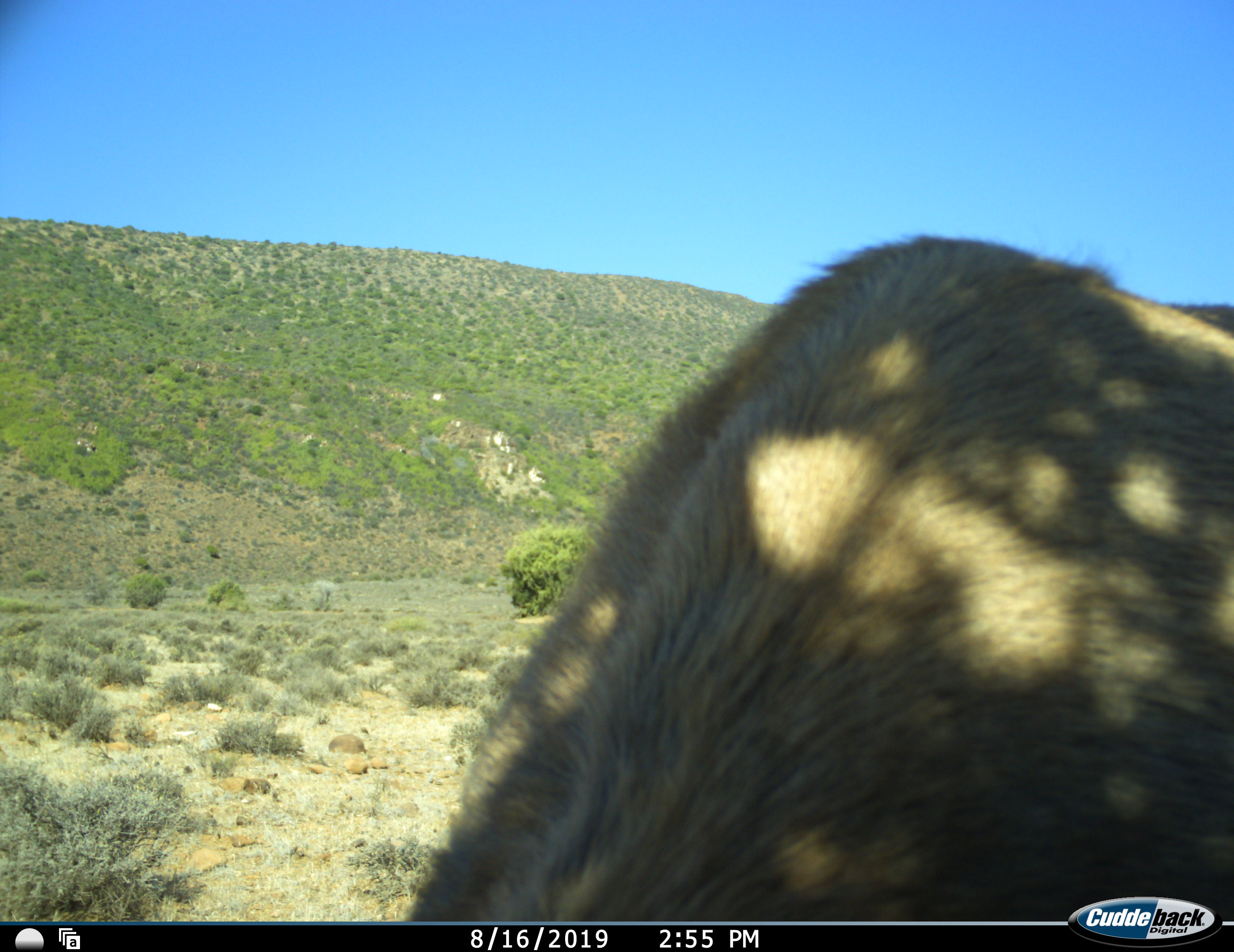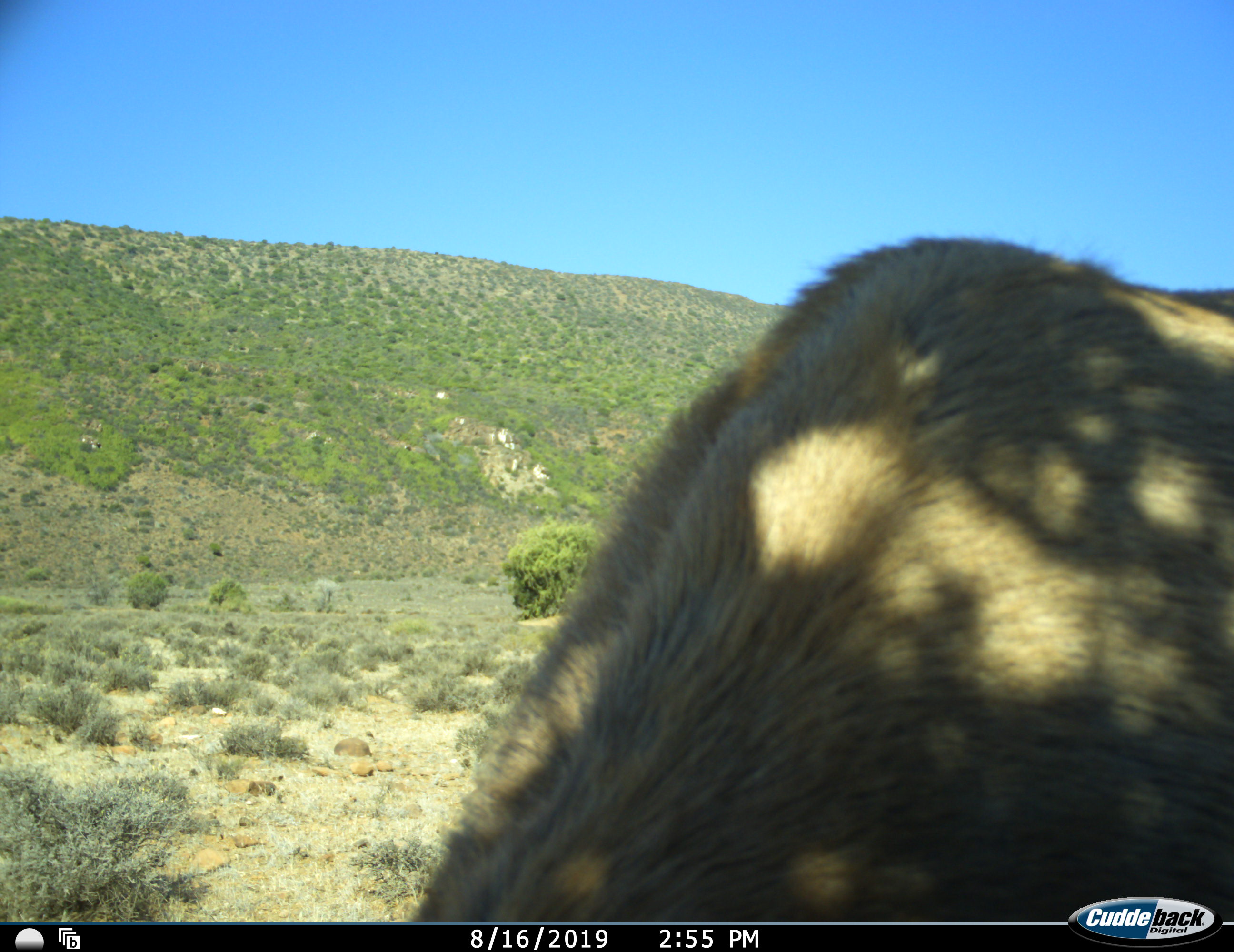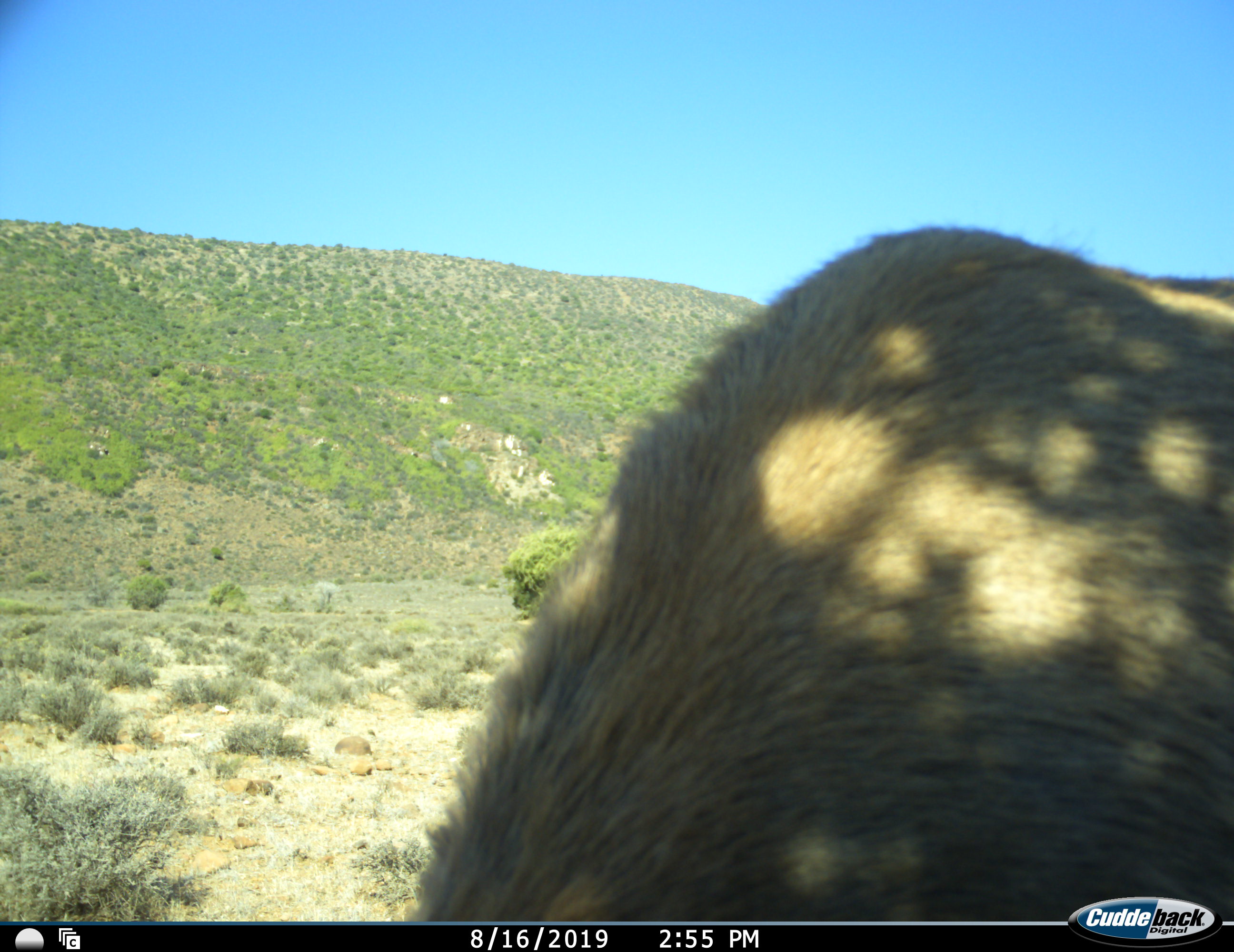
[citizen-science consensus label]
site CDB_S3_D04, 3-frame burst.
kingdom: Animalia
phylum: Chordata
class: Mammalia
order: Artiodactyla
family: Bovidae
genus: Tragelaphus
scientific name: Tragelaphus oryx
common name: eland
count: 1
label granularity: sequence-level